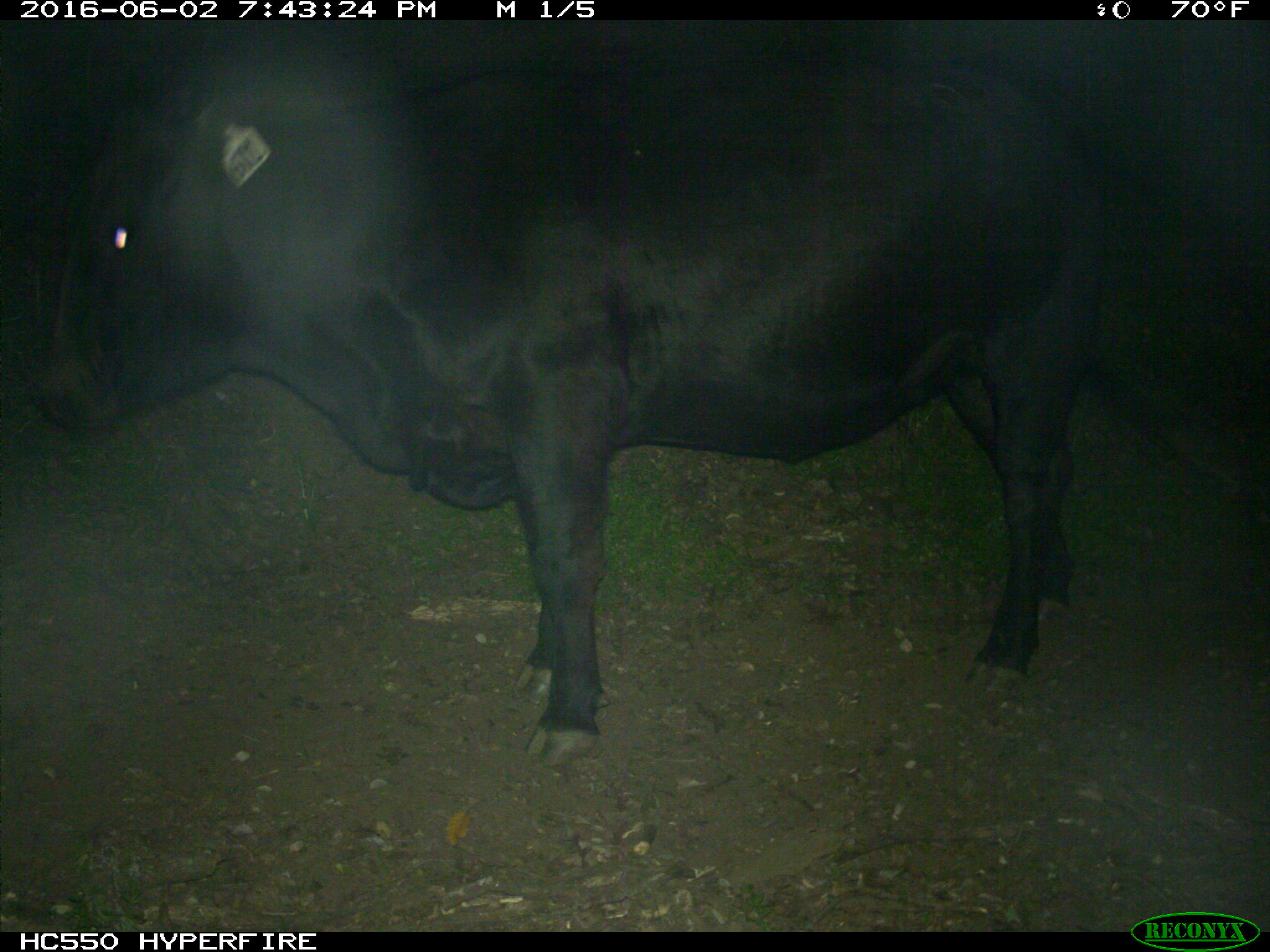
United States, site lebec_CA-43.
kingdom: Animalia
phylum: Chordata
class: Mammalia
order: Artiodactyla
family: Bovidae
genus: Bos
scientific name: Bos taurus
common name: domestic cow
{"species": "Bos taurus (domestic cow)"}